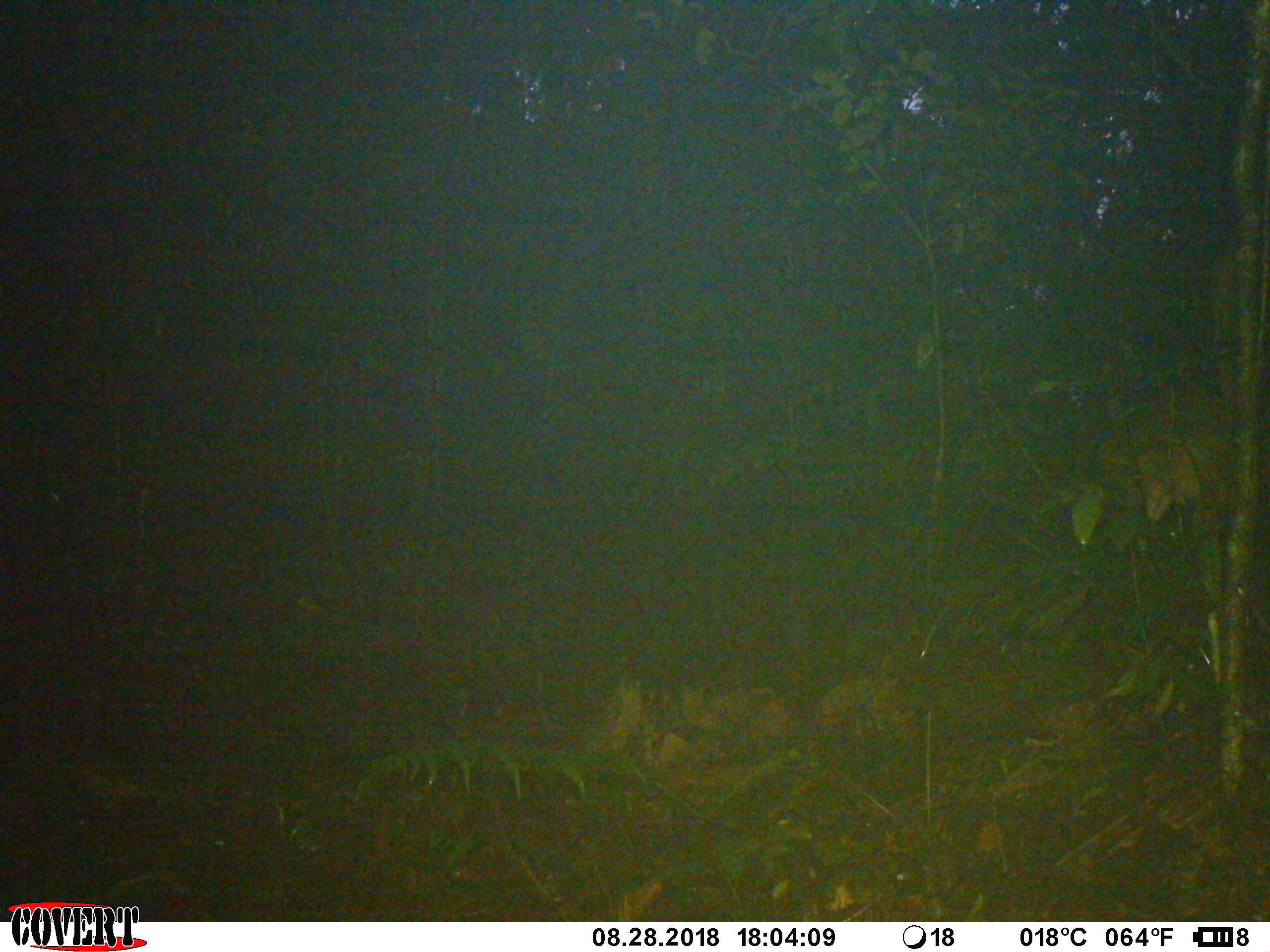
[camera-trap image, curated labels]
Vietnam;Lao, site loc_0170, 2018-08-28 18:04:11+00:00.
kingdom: Animalia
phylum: Chordata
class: Mammalia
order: Artiodactyla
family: Cervidae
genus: Muntiacus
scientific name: Muntiacus vuquangensis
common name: large-antlered muntjac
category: large antlered muntjac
Large antlered muntjac (large-antlered muntjac) (Muntiacus vuquangensis). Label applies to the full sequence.